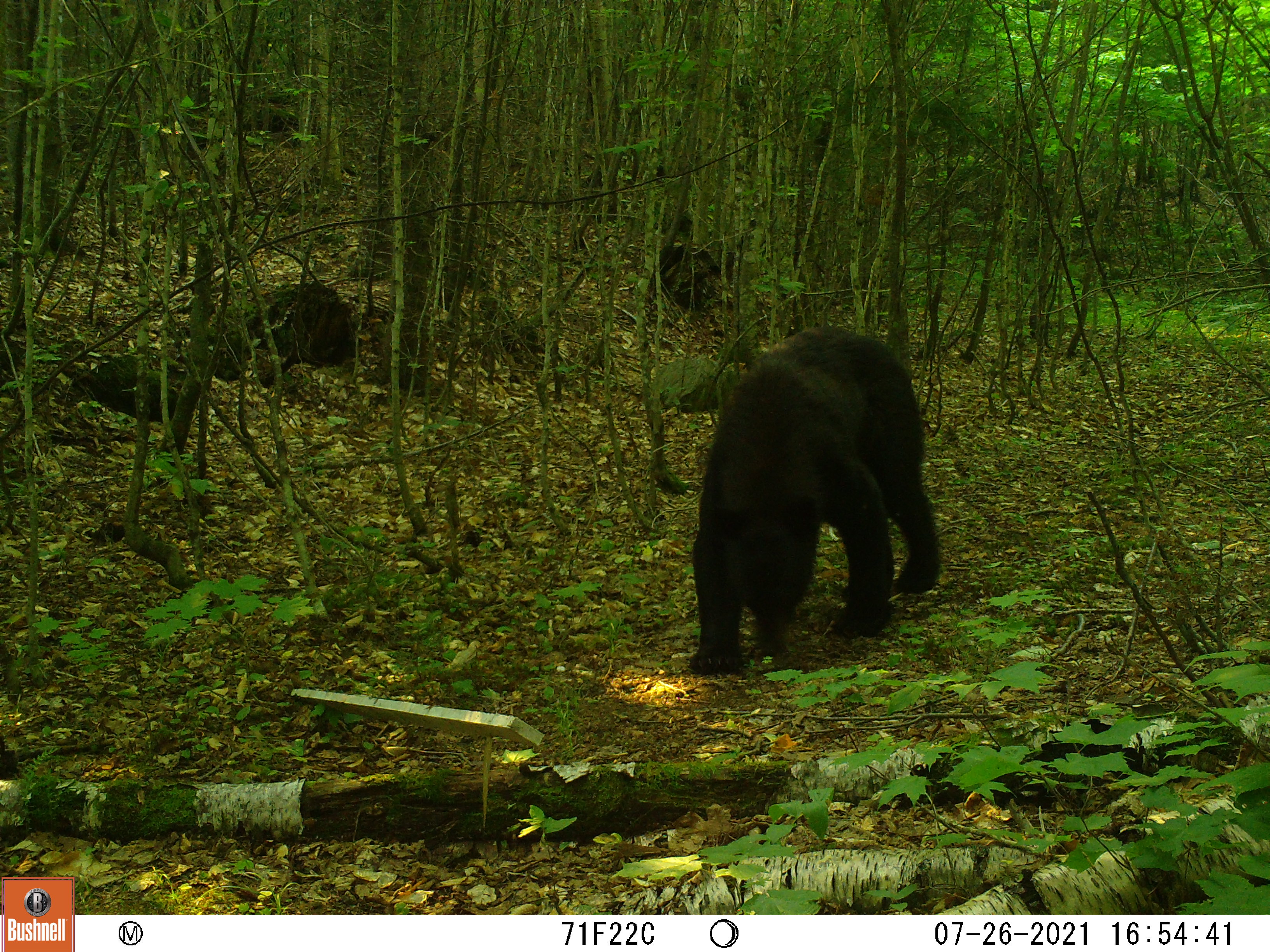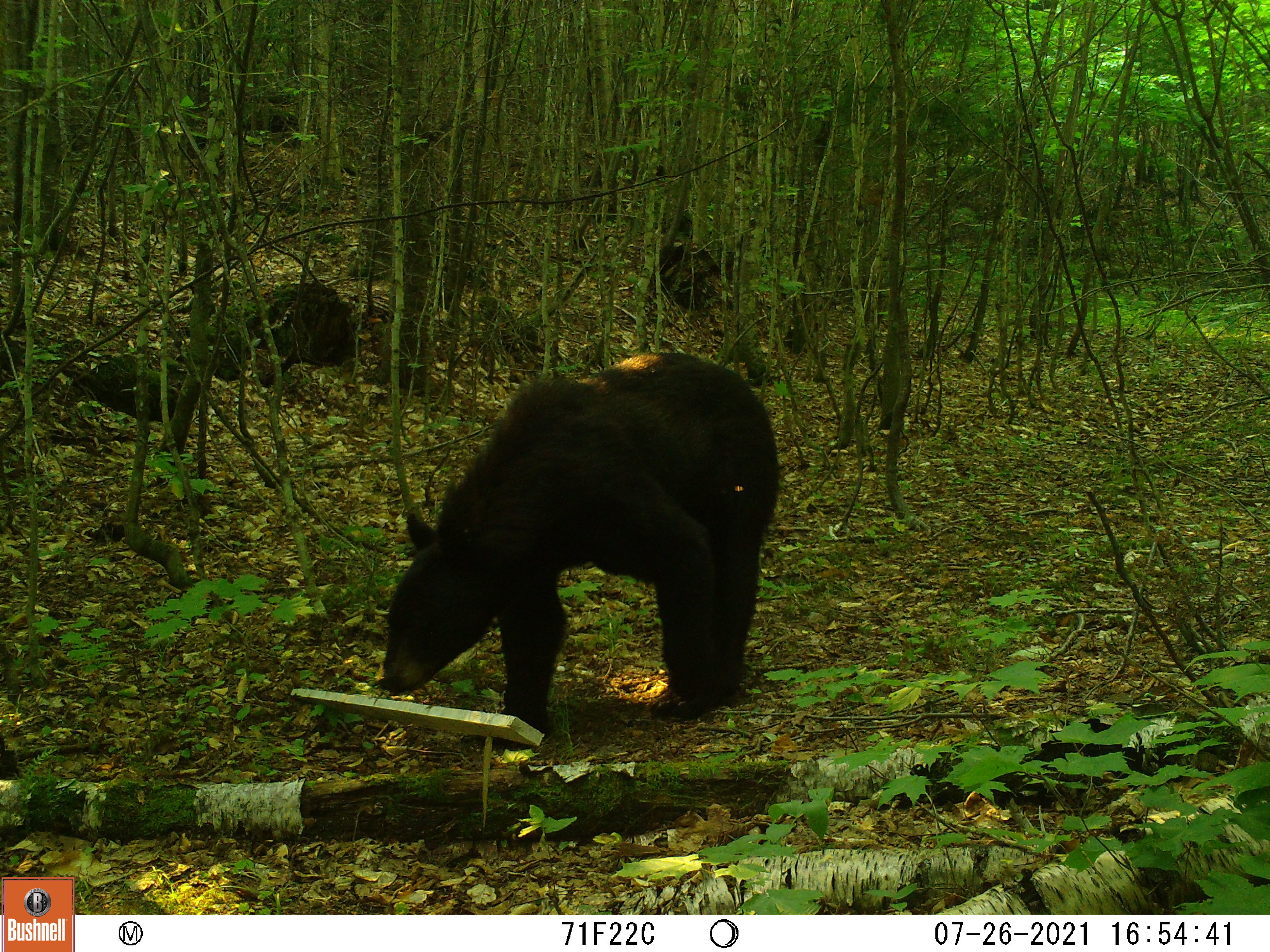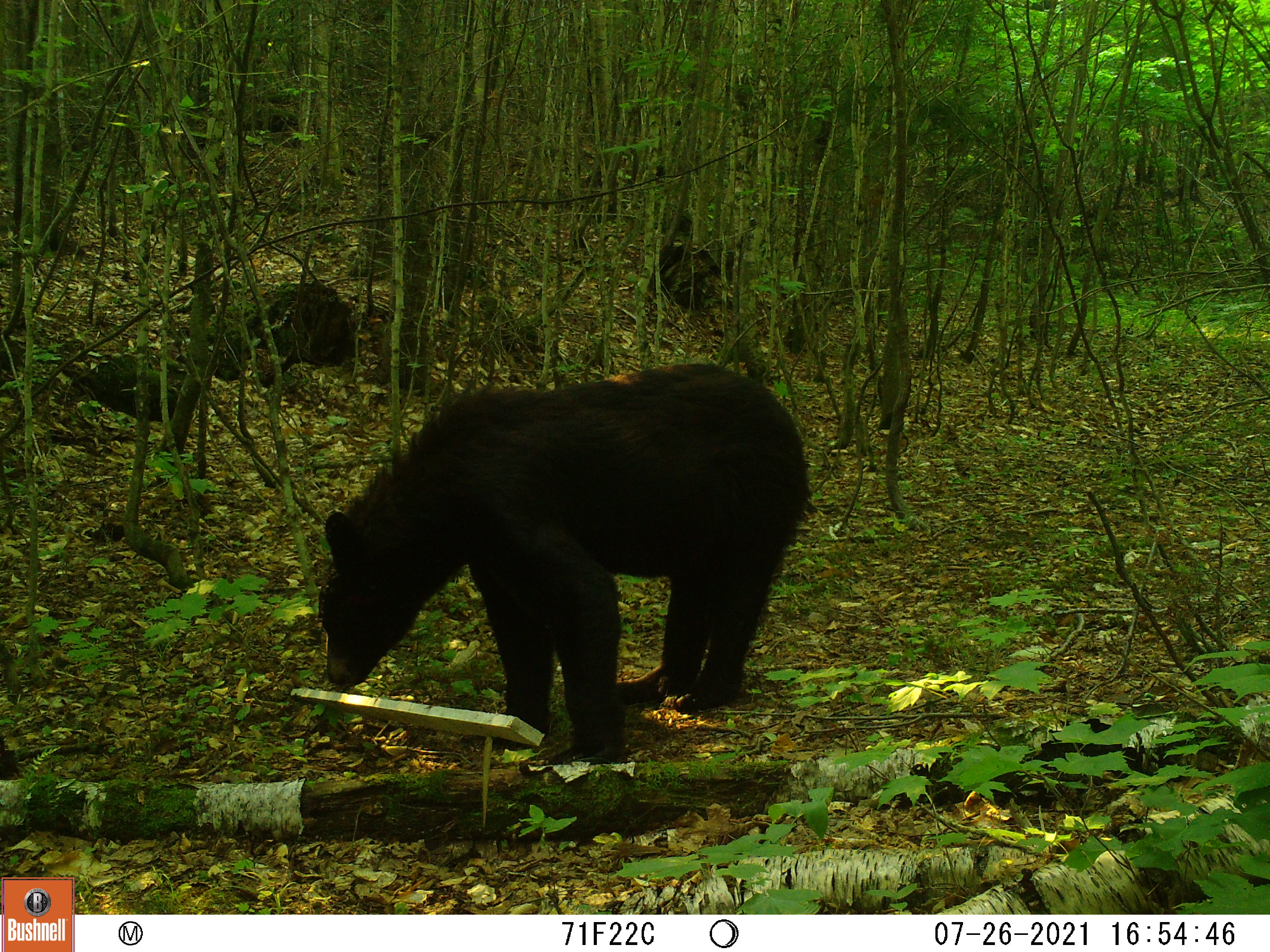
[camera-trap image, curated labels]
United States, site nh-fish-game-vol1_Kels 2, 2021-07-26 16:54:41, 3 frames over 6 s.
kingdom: Animalia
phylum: Chordata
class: Mammalia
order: Carnivora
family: Ursidae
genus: Ursus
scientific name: Ursus americanus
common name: black bear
Black bear (Ursus americanus).